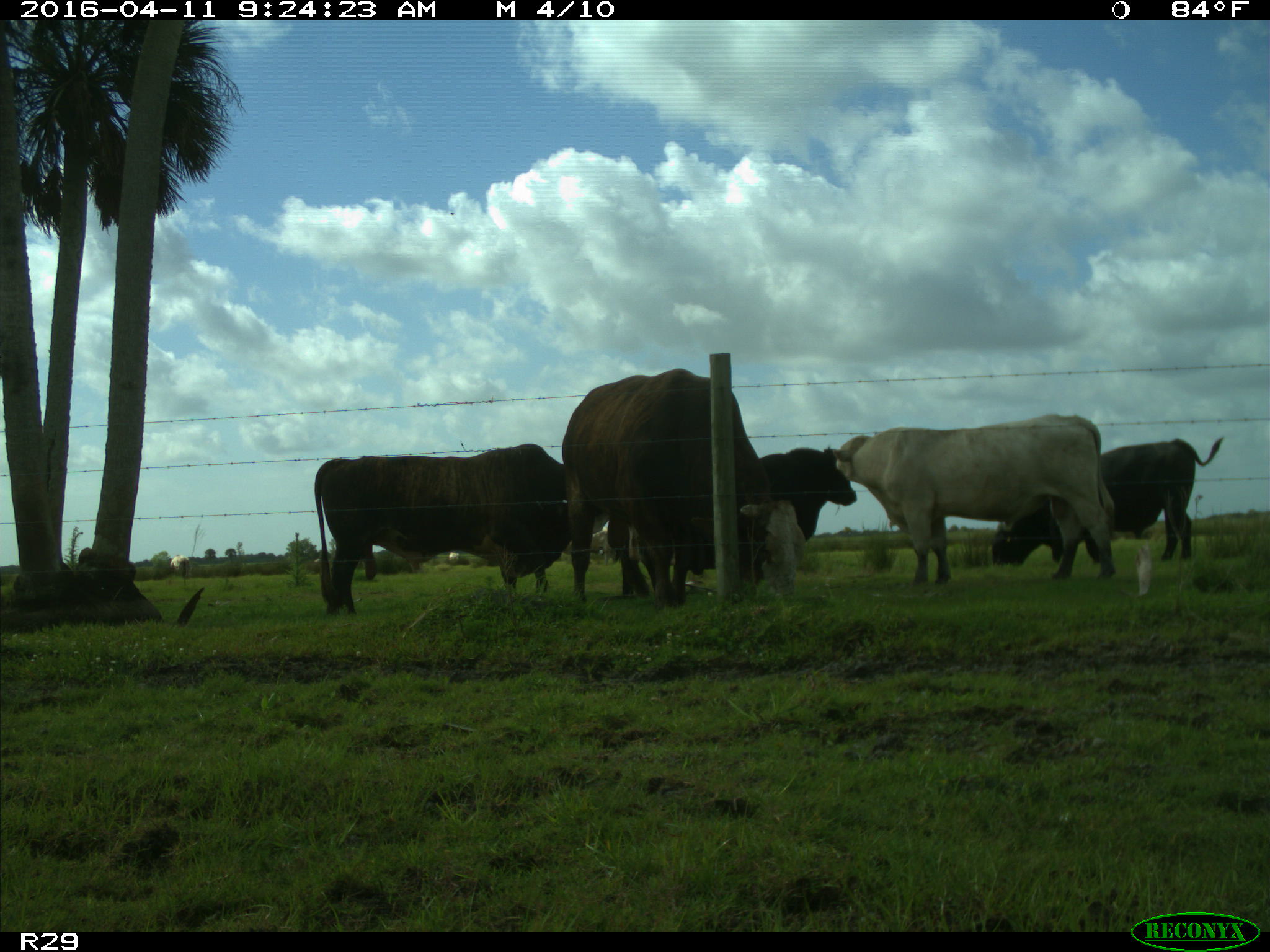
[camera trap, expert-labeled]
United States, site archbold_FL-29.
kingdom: Animalia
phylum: Chordata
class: Mammalia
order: Artiodactyla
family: Bovidae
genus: Bos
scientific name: Bos taurus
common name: domestic cow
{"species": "Bos taurus (domestic cow)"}